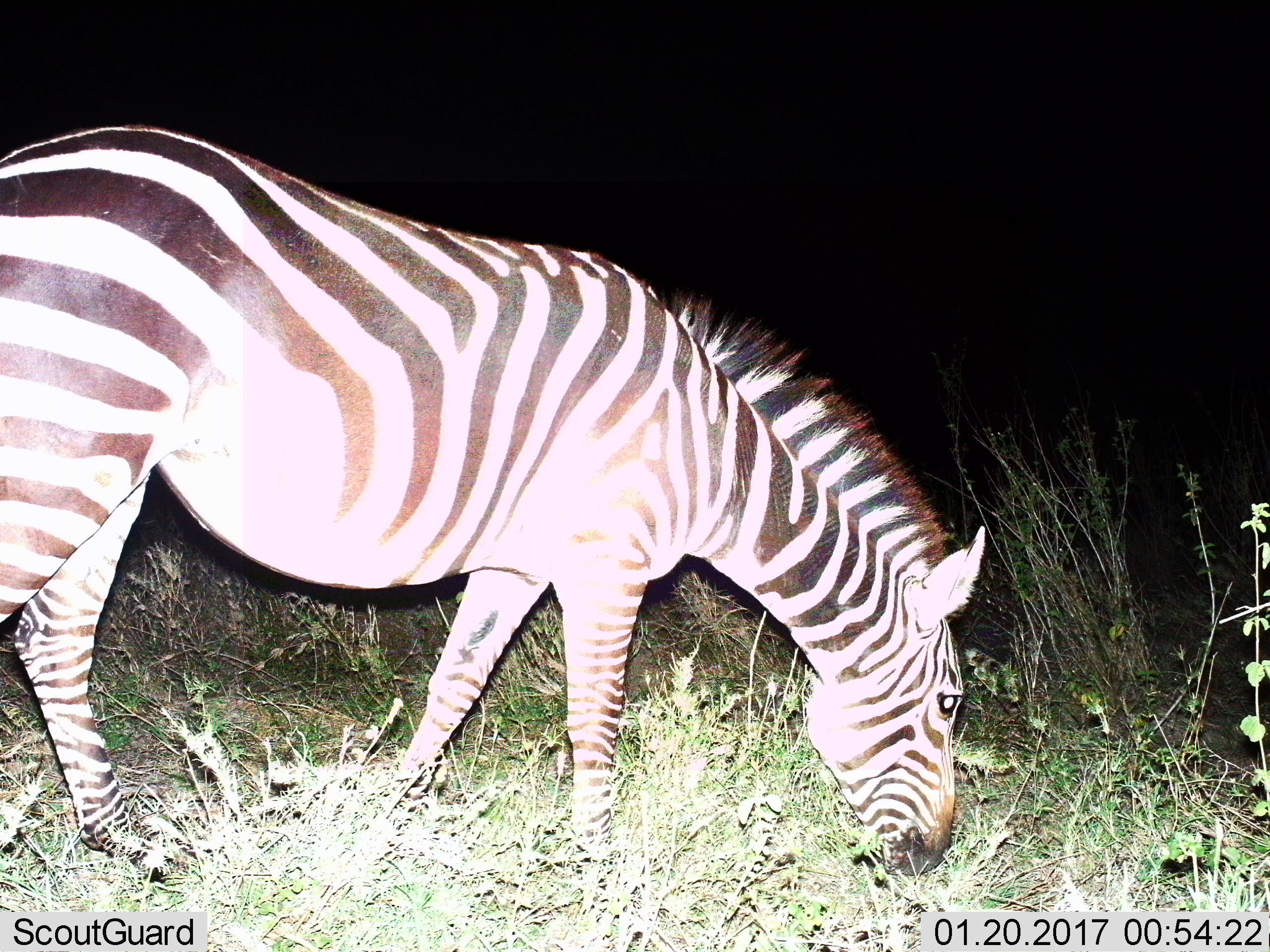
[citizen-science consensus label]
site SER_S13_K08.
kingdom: Animalia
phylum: Chordata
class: Mammalia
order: Perissodactyla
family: Equidae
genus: Equus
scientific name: Equus quagga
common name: plains zebra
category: zebraplains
Zebraplains (plains zebra) (Equus quagga), count 1. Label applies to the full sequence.